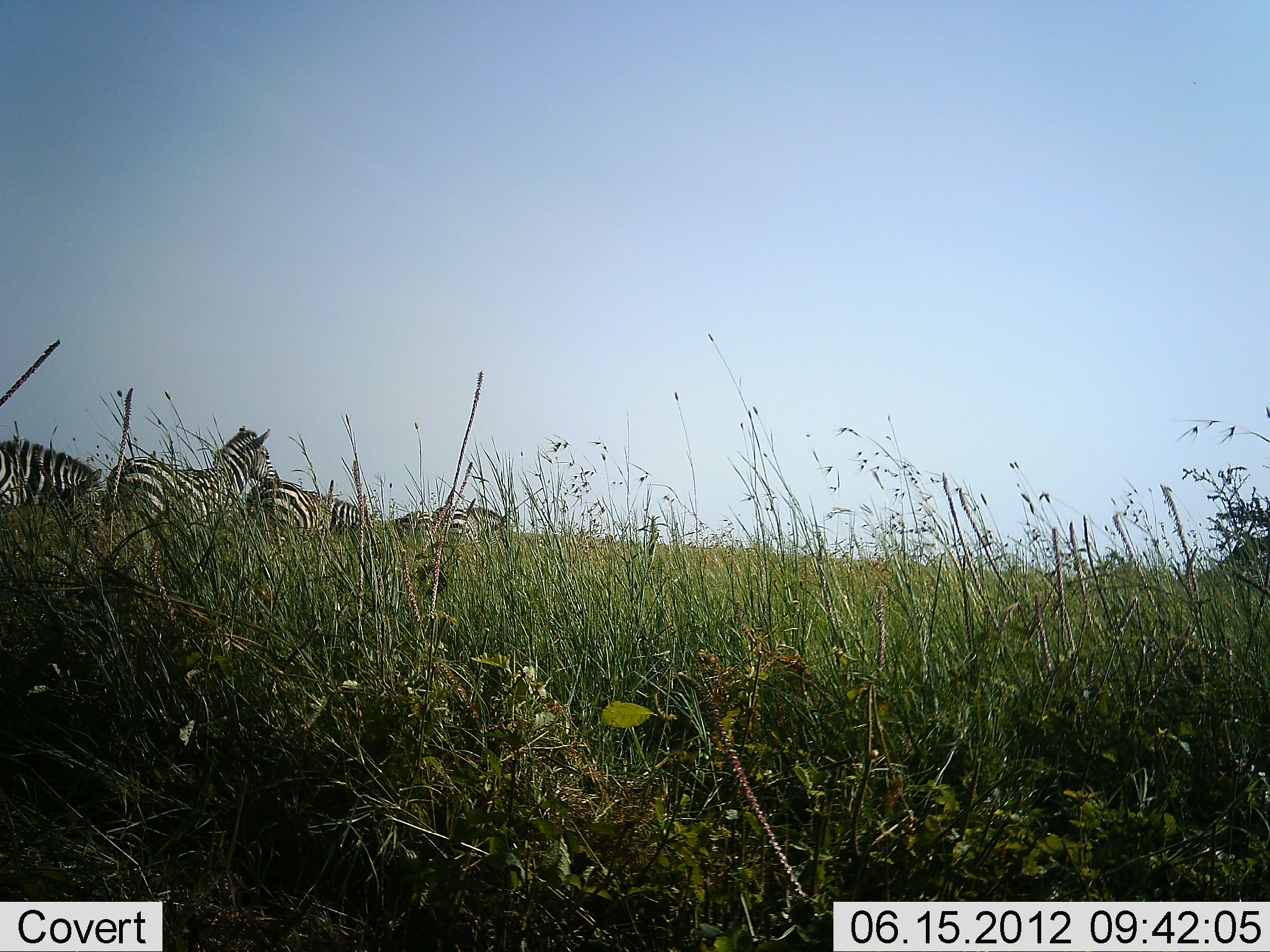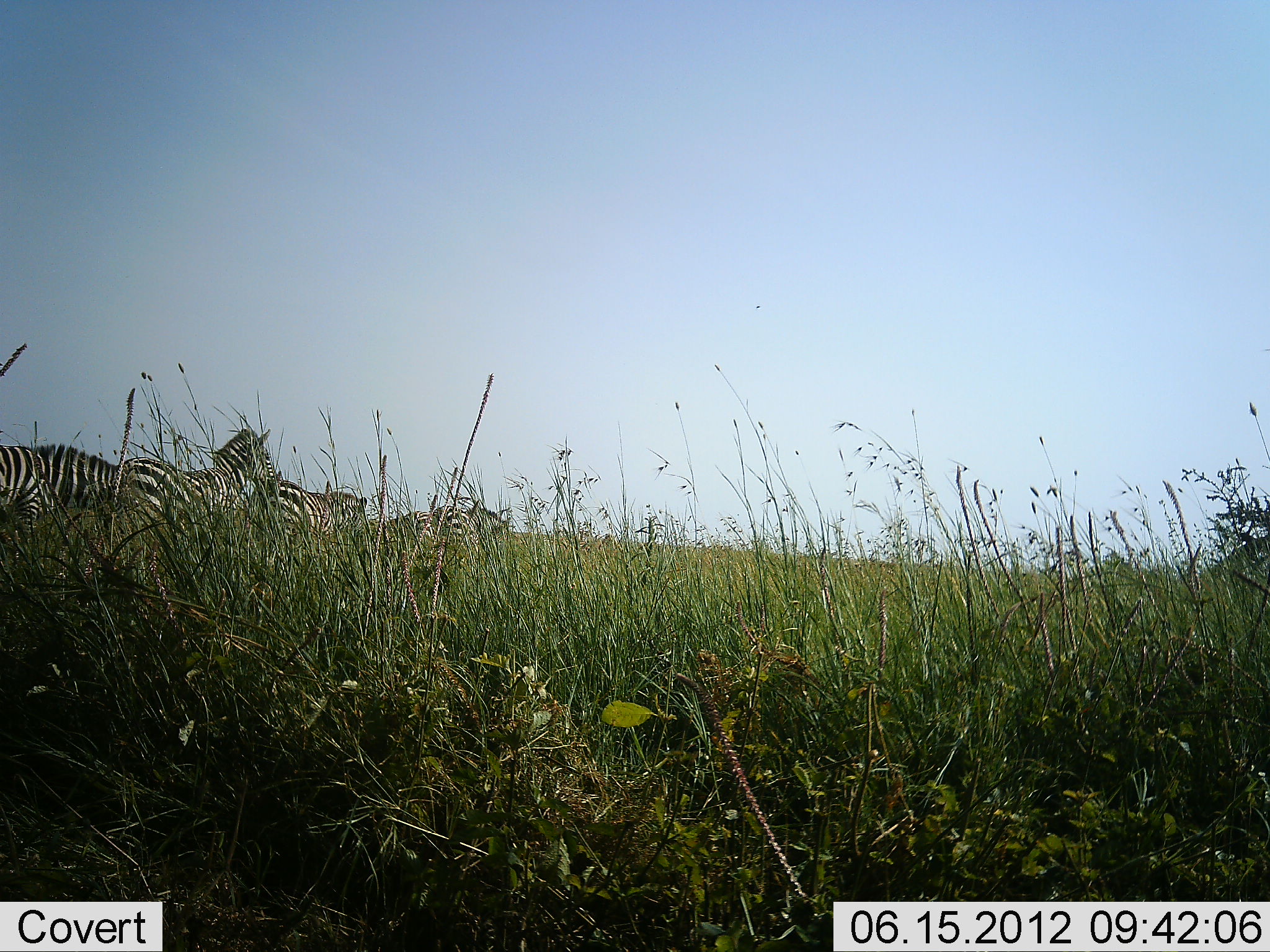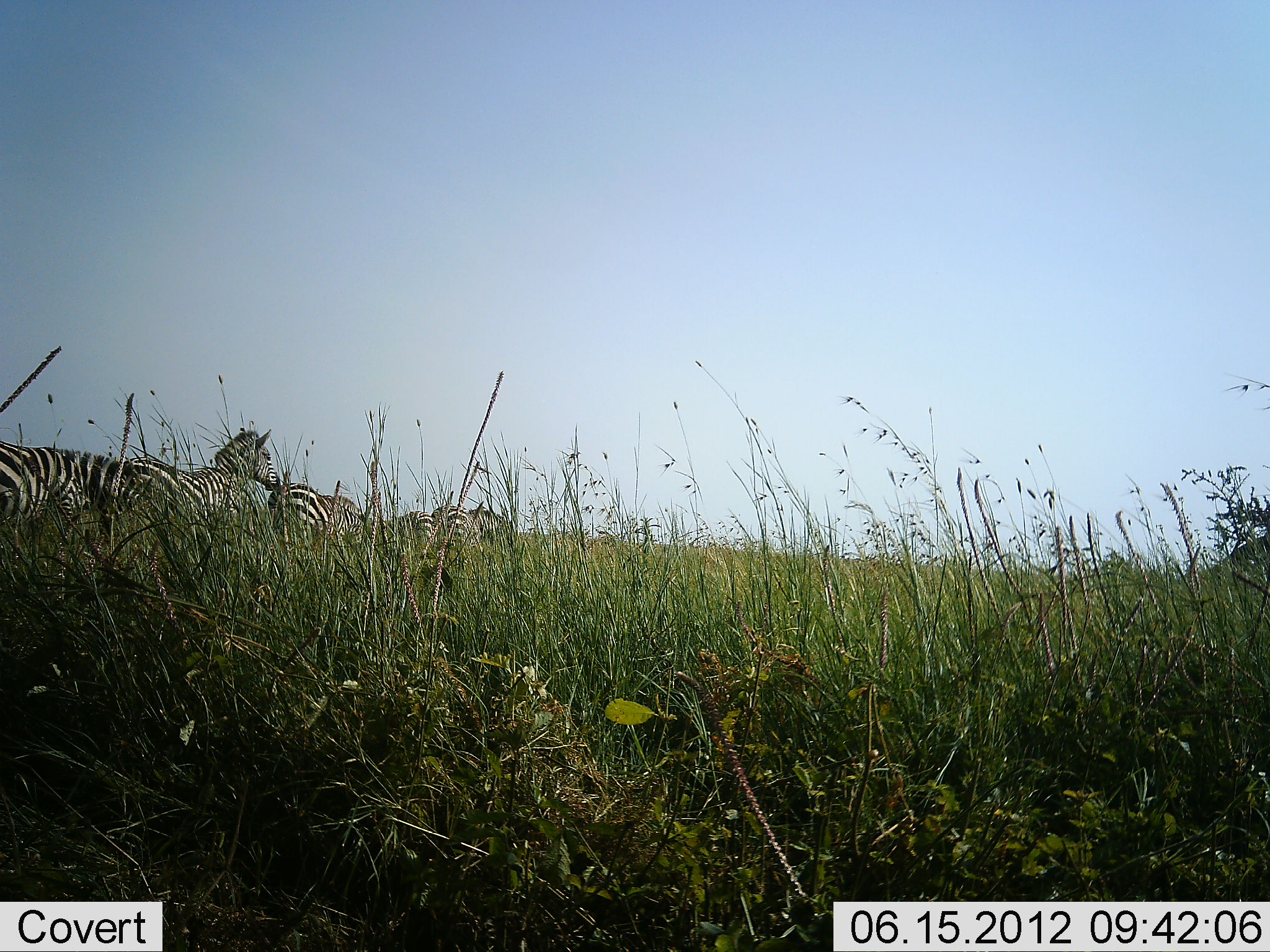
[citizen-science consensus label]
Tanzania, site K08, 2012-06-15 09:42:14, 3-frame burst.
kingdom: Animalia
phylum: Chordata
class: Mammalia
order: Perissodactyla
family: Equidae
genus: Equus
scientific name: Equus quagga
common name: plains zebra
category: zebra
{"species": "zebra (plains zebra) (Equus quagga)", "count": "5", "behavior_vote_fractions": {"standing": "60%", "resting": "0%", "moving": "20%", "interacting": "10%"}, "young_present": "10%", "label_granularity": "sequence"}